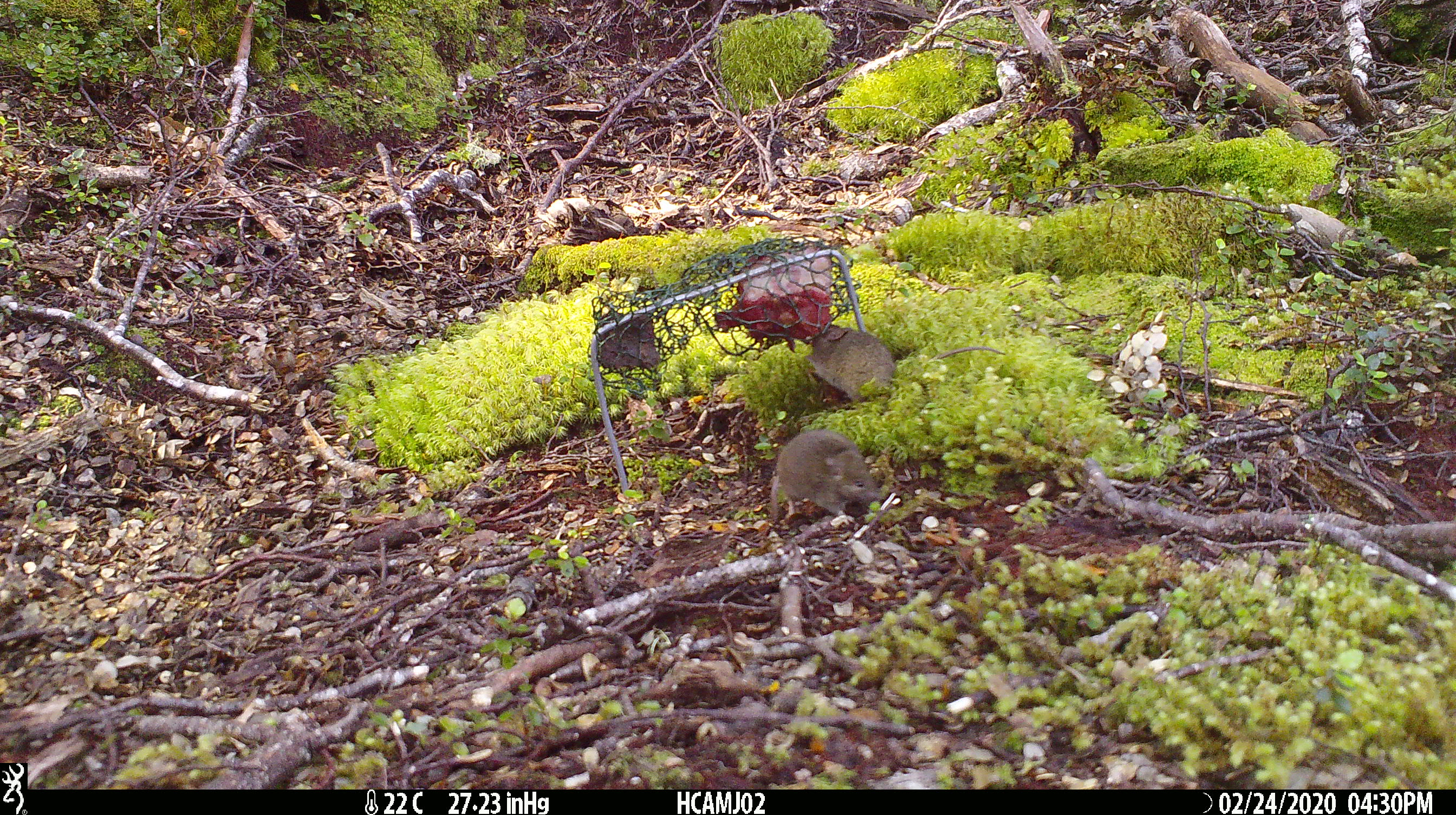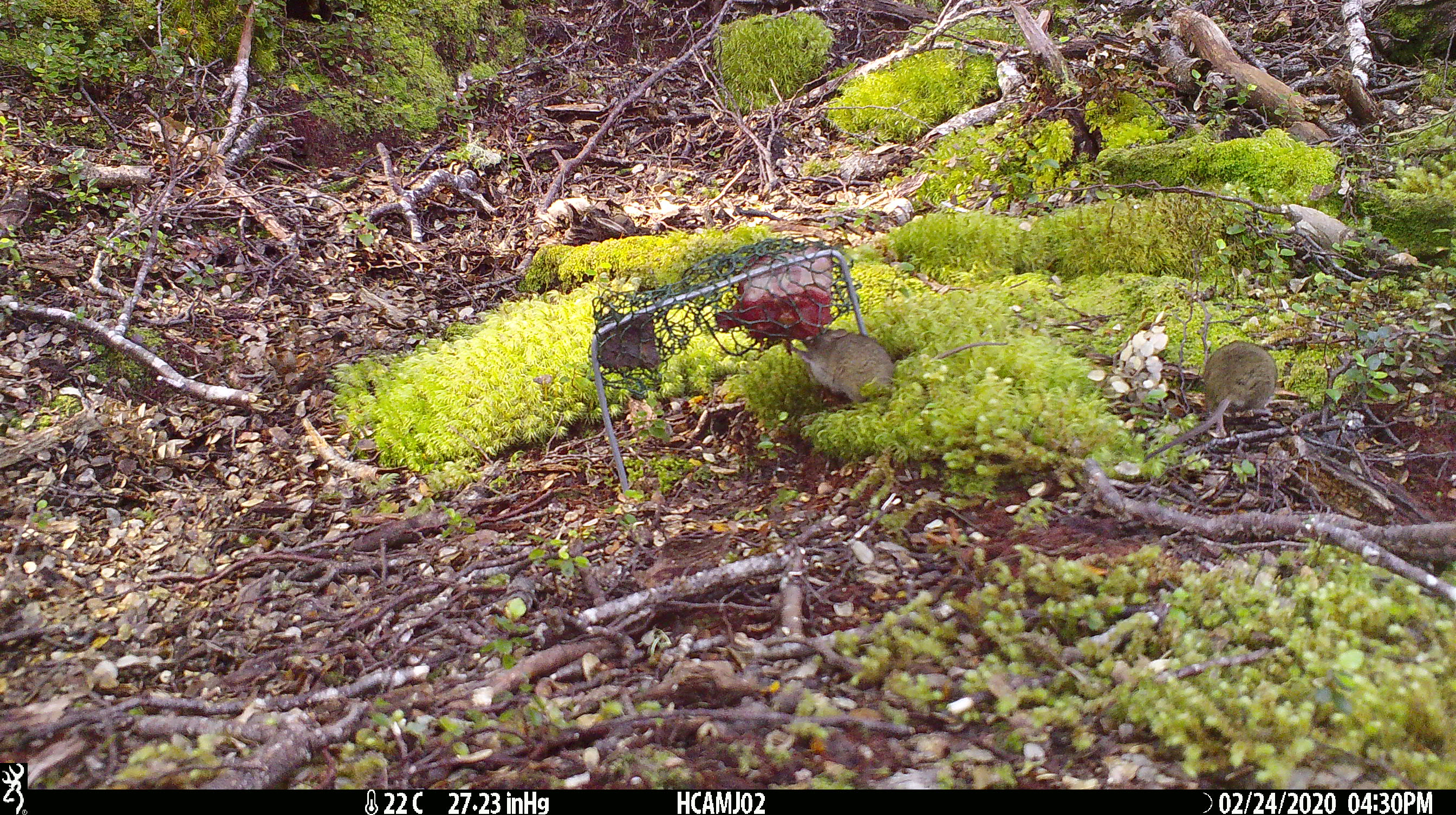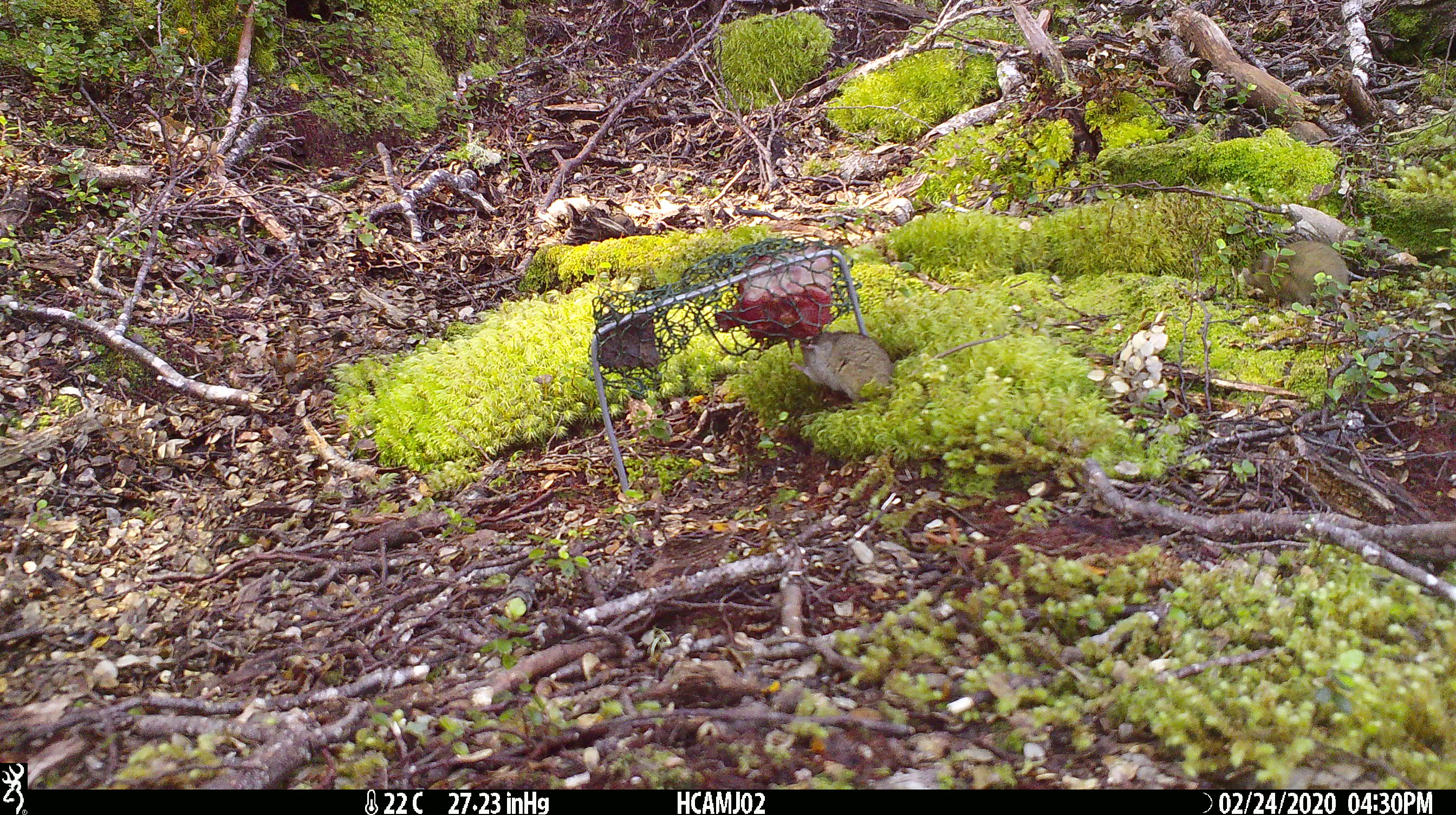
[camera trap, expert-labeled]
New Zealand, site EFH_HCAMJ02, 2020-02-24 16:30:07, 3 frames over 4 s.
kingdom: Animalia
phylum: Chordata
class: Mammalia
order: Rodentia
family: Muridae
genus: Mus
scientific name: Mus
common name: mouse